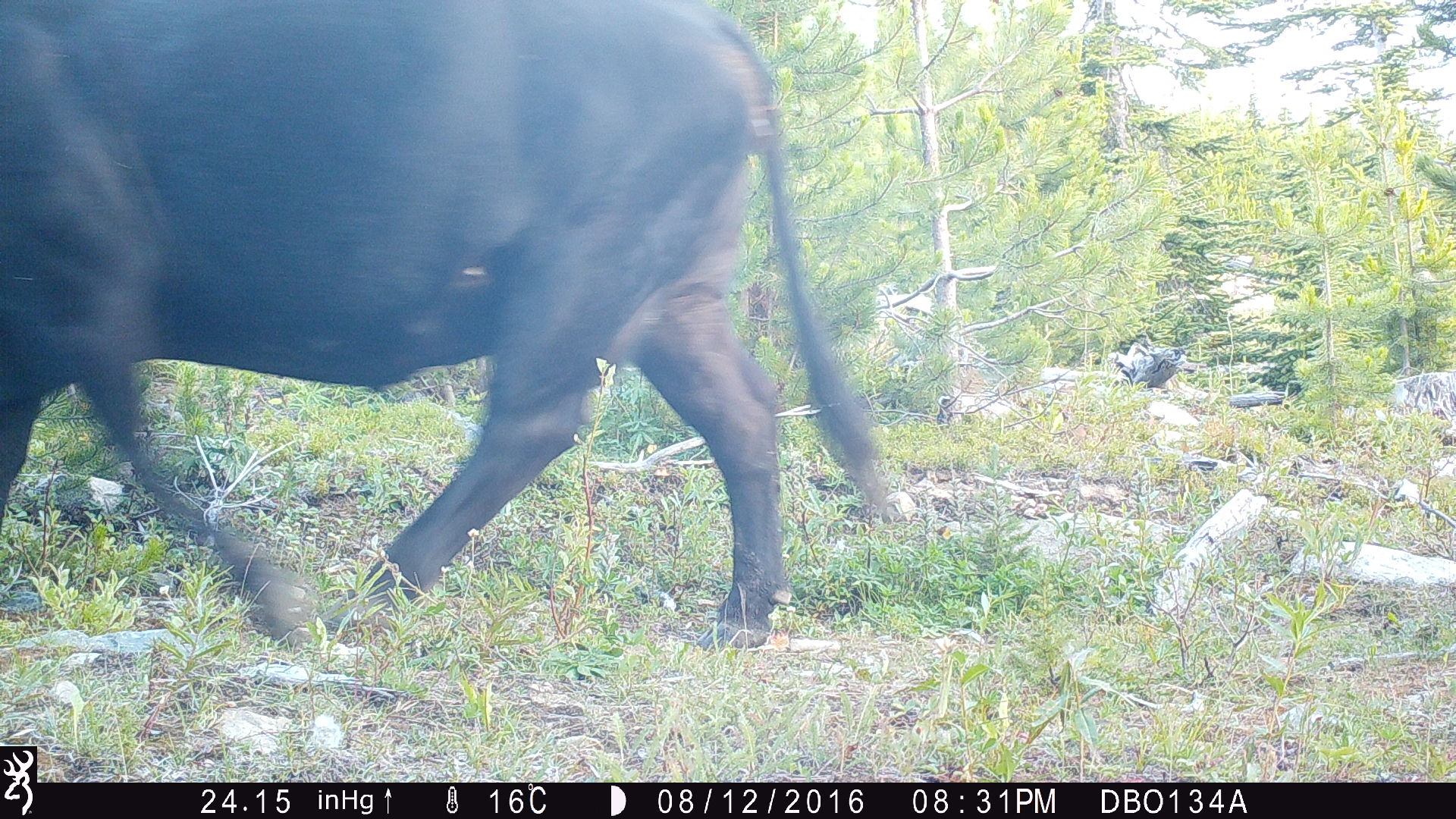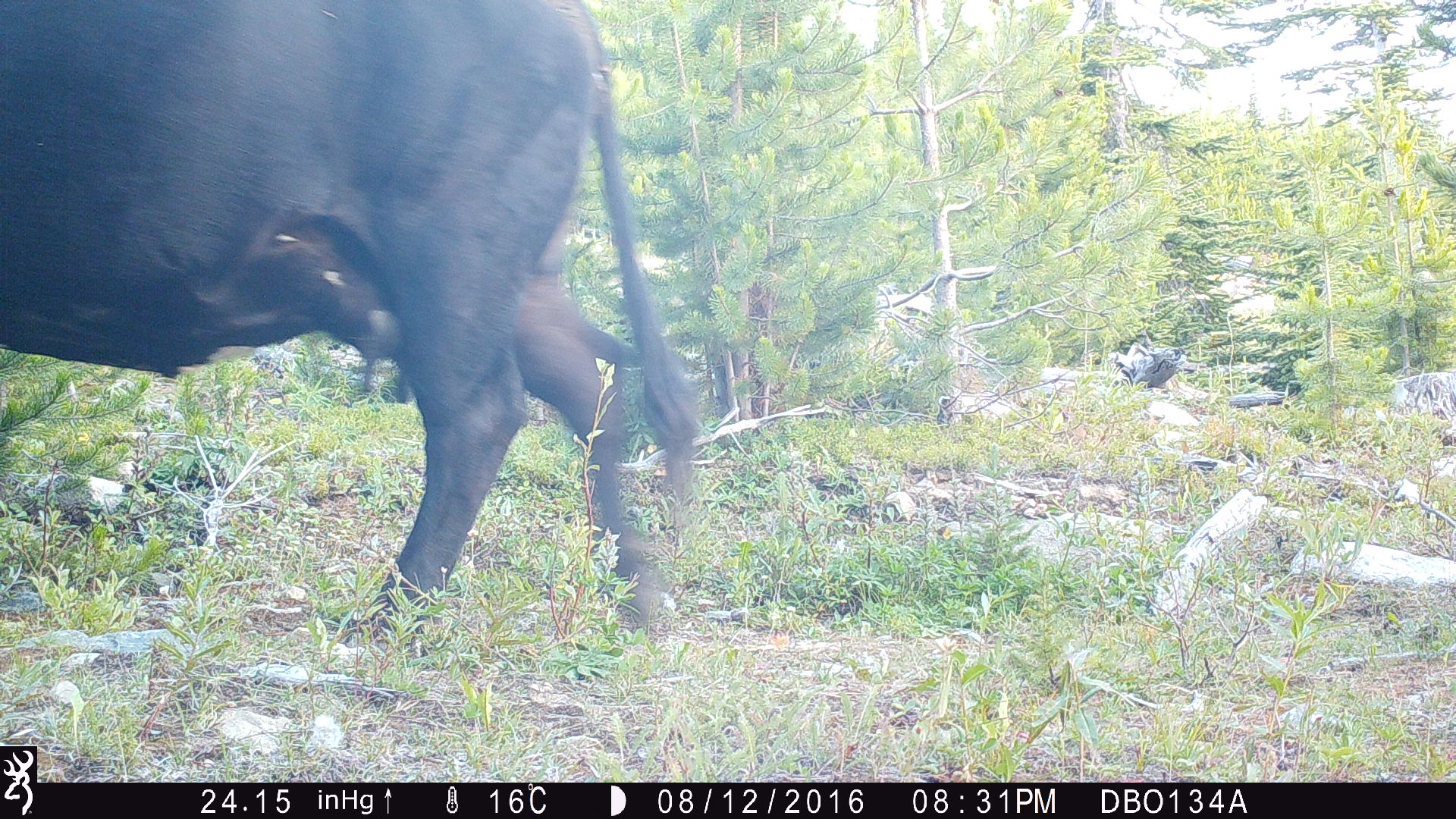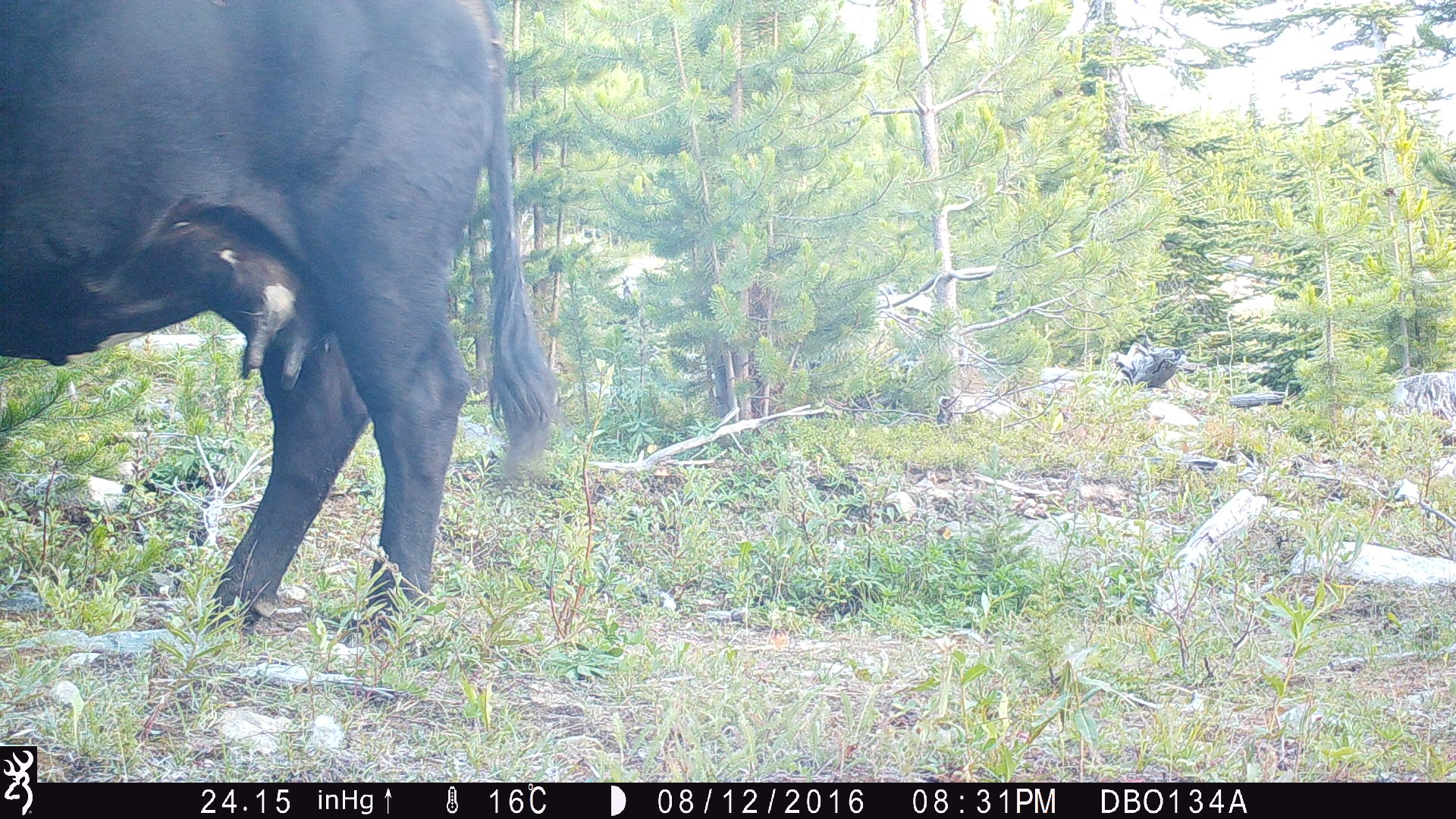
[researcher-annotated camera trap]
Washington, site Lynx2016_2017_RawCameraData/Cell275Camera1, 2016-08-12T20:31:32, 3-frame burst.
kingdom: Animalia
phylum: Chordata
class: Mammalia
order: Artiodactyla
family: Bovidae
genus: Bos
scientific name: Bos taurus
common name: domestic cattle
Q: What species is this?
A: Domestic cattle (Bos taurus).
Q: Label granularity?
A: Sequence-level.